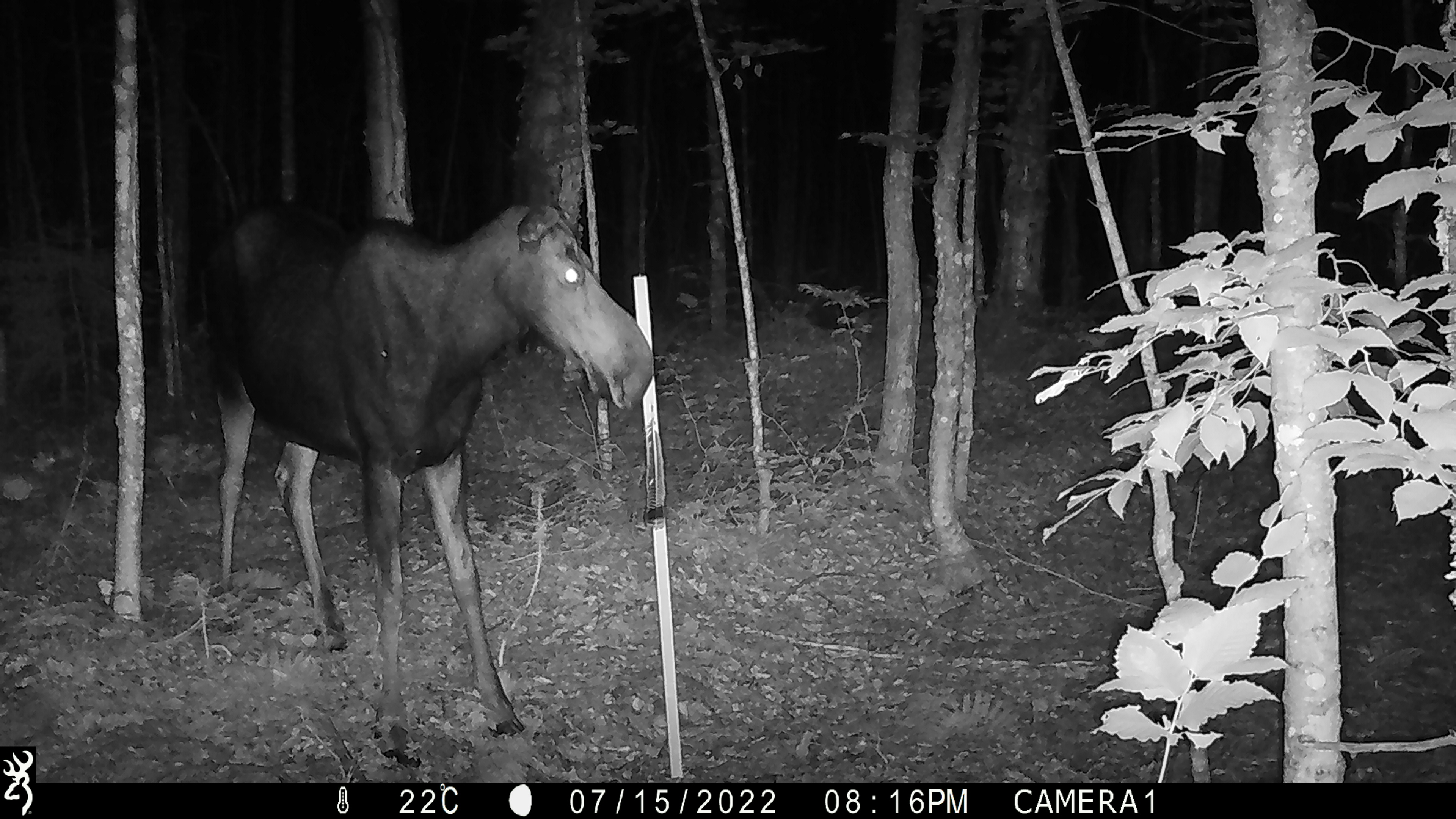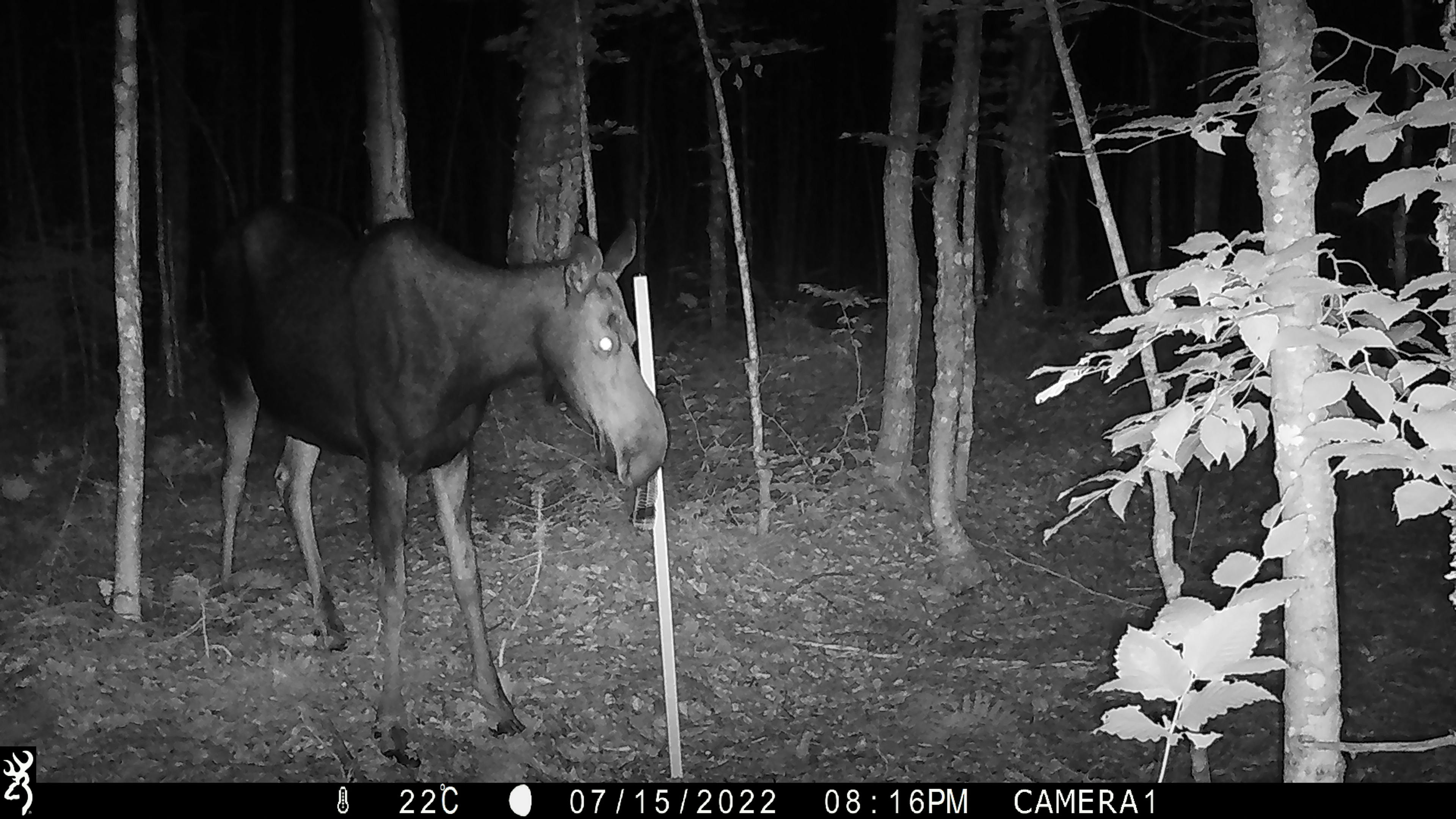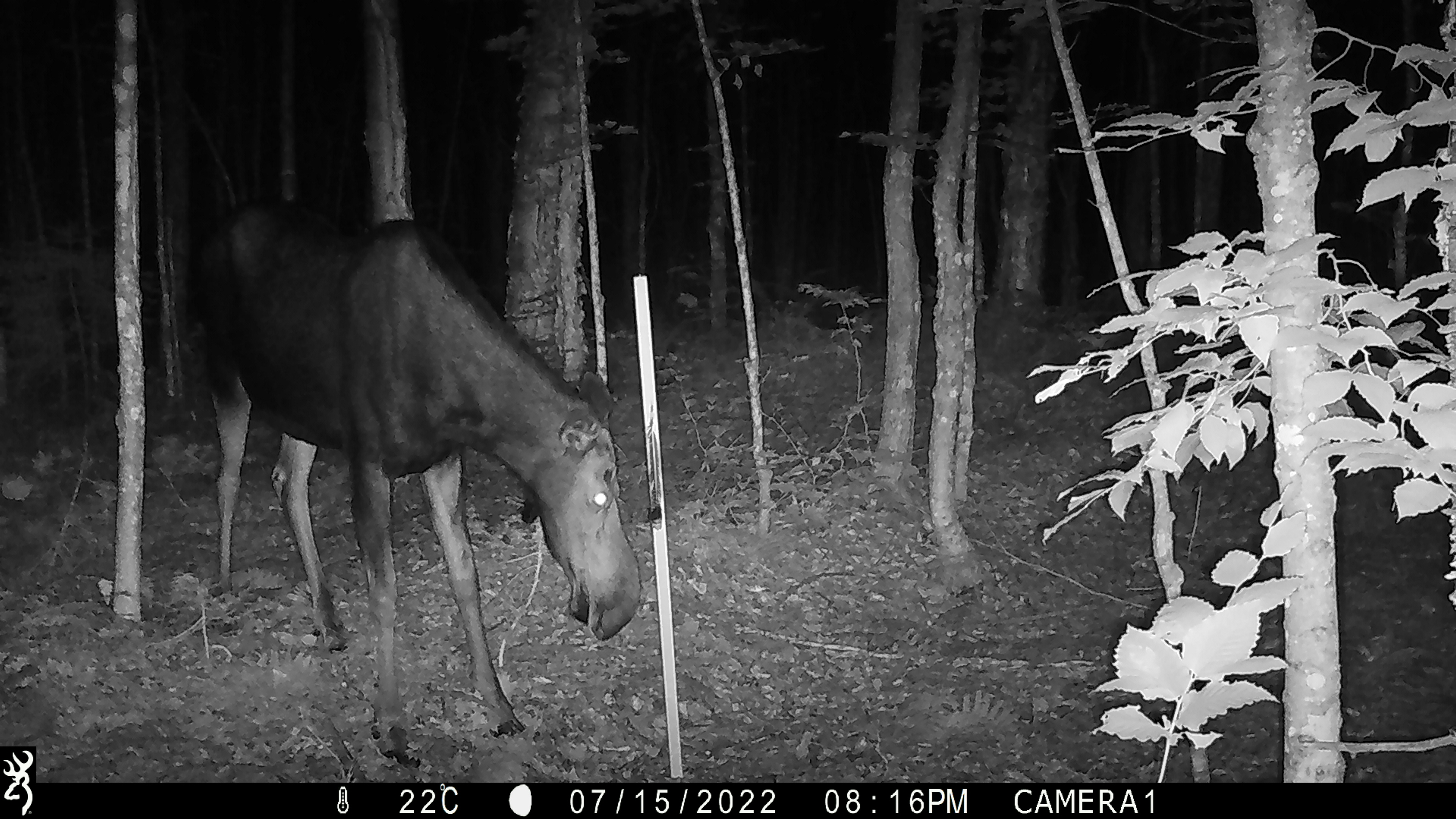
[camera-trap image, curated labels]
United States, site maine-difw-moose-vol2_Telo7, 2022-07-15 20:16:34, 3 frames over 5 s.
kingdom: Animalia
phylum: Chordata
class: Mammalia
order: Artiodactyla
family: Cervidae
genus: Alces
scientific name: Alces alces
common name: moose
Moose (Alces alces).